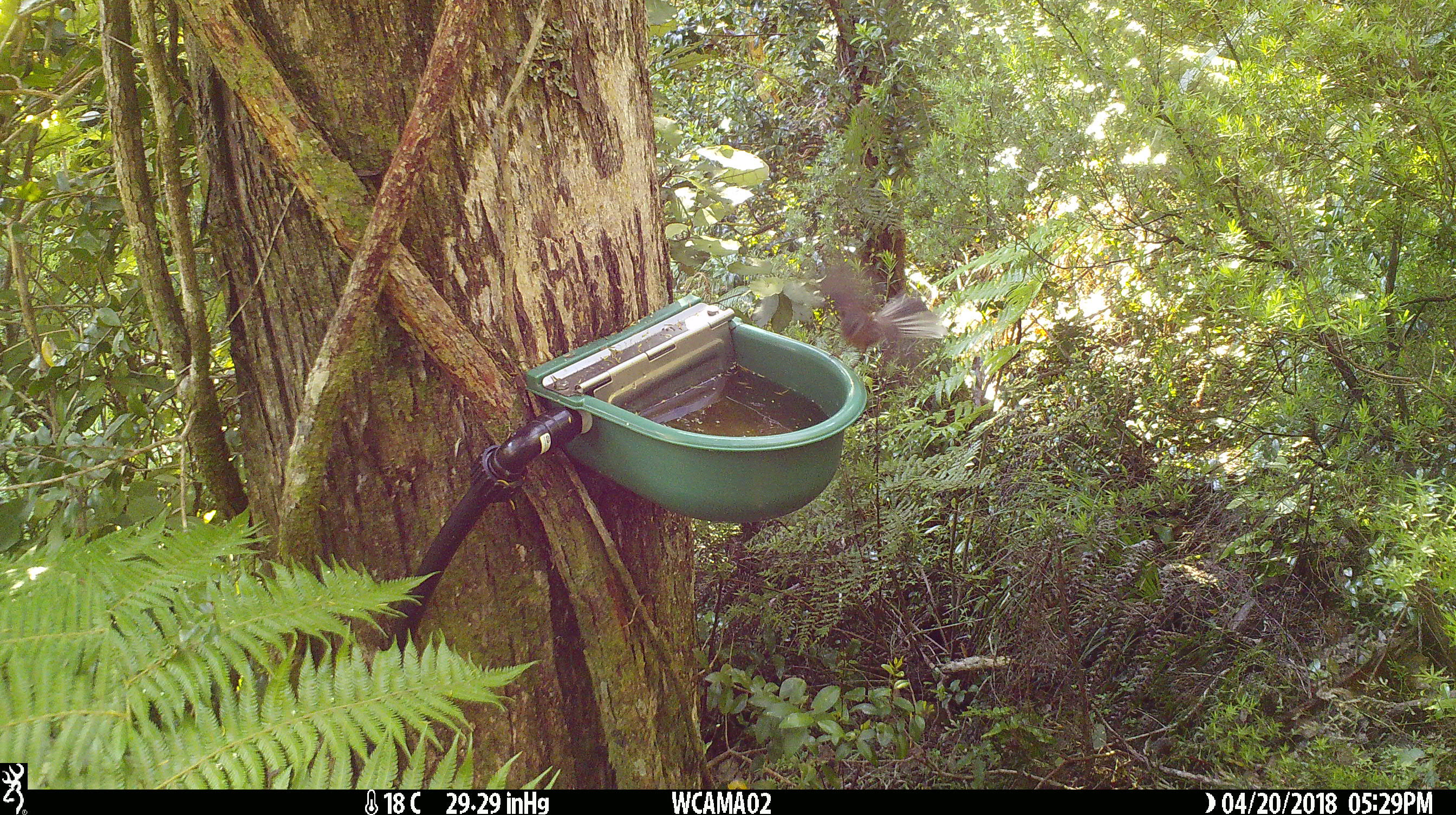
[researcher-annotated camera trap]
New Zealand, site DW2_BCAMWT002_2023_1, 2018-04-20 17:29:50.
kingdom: Animalia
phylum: Chordata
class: Aves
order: Passeriformes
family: Rhipiduridae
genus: Rhipidura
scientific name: Rhipidura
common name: fantails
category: fantail